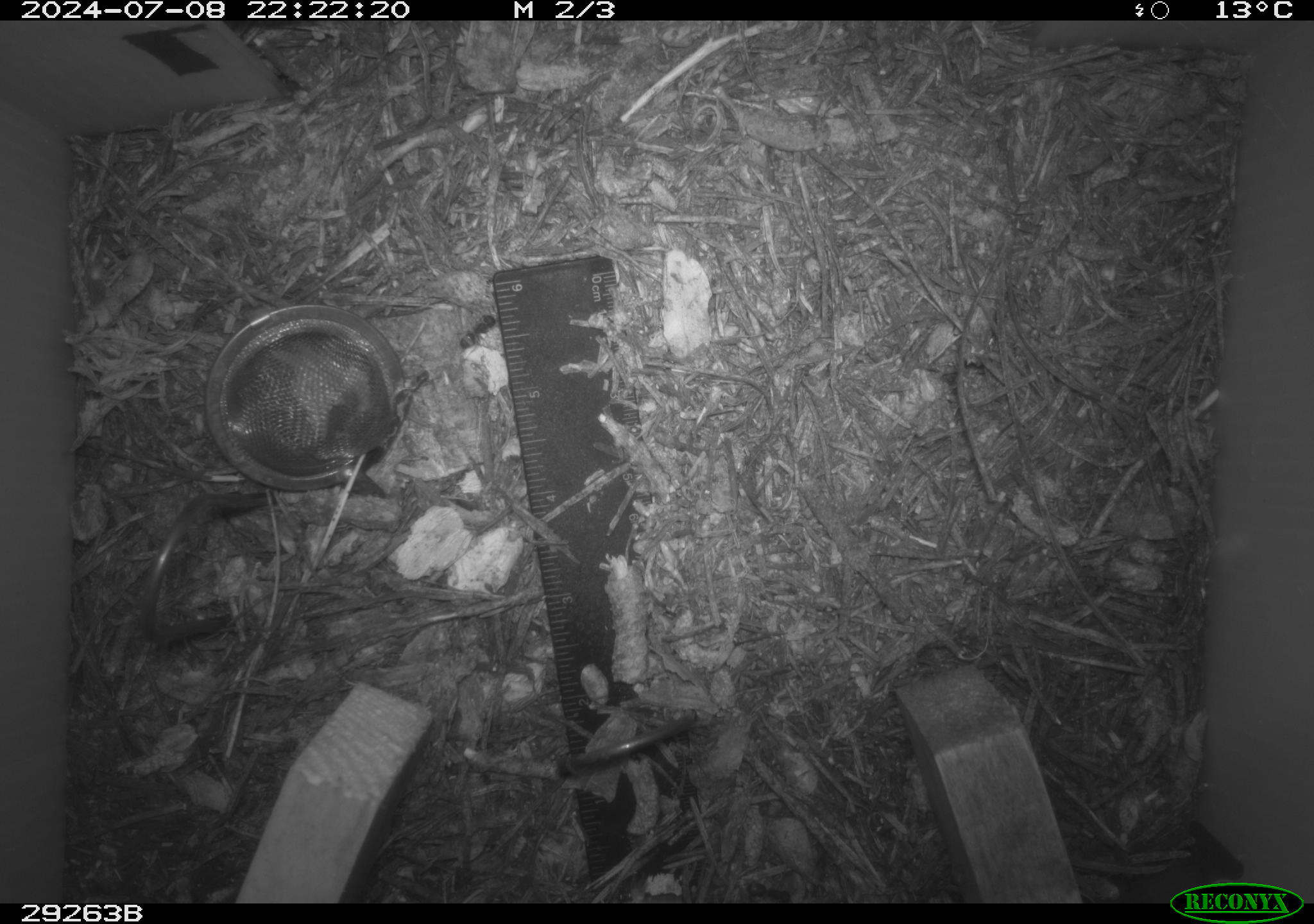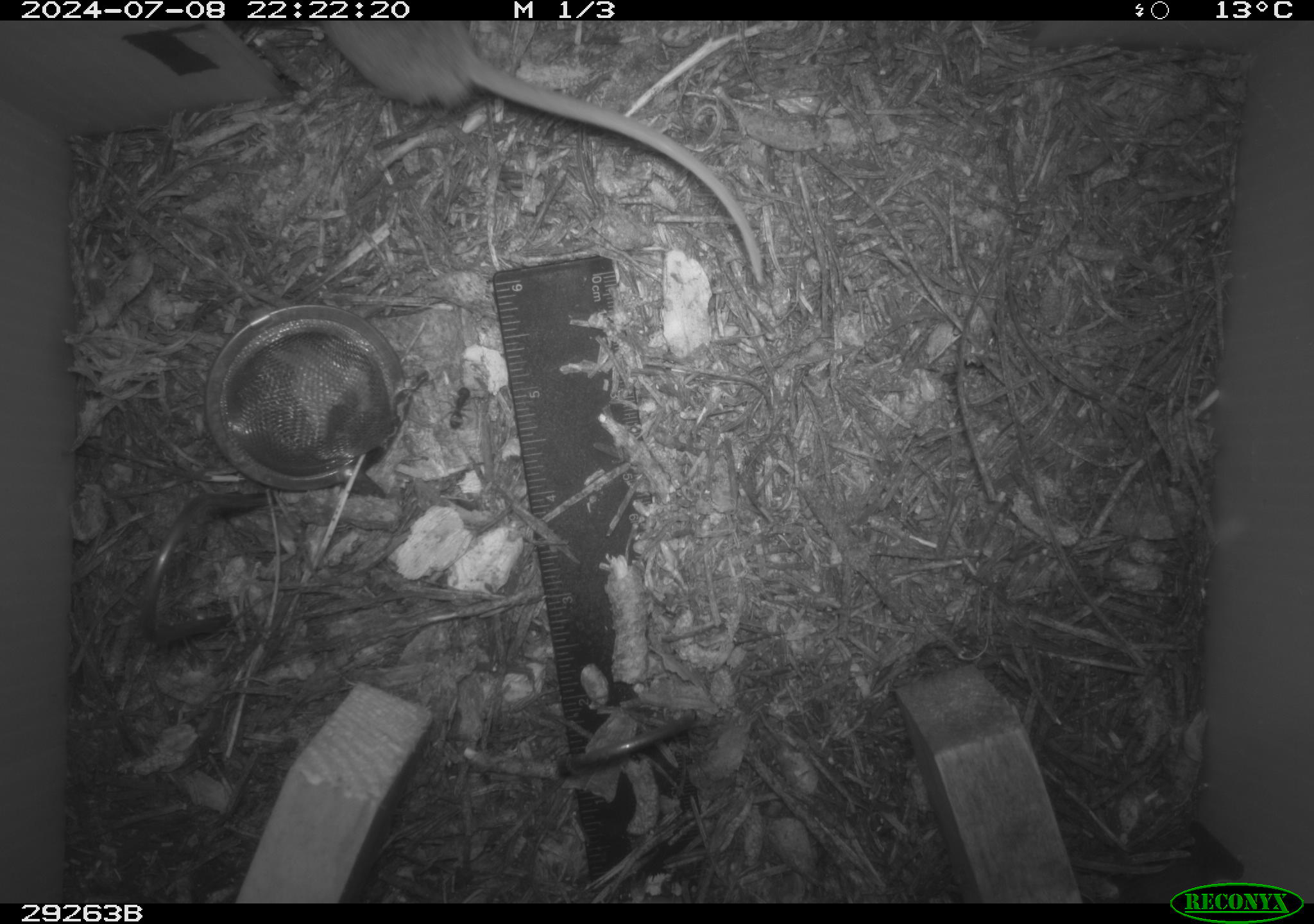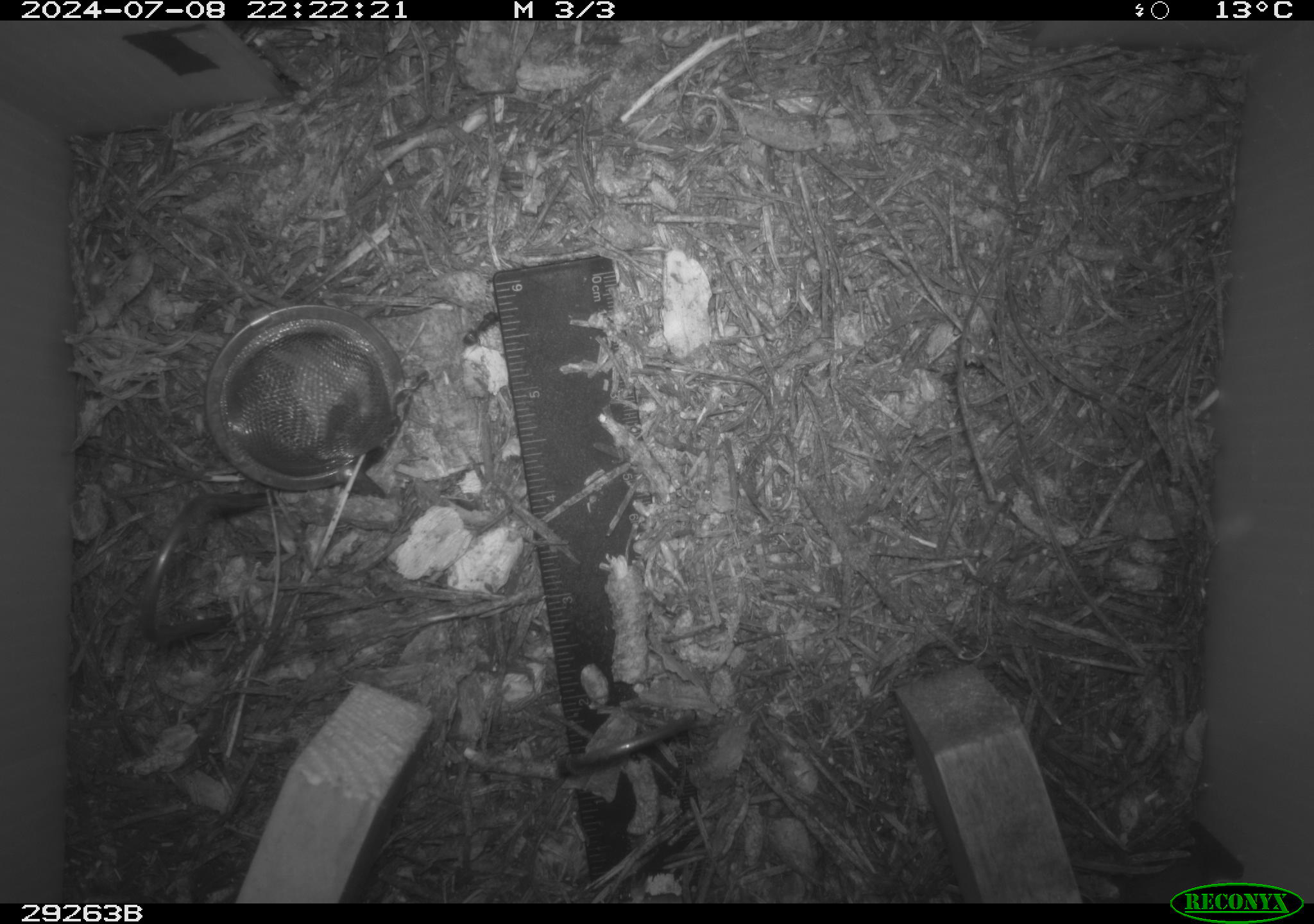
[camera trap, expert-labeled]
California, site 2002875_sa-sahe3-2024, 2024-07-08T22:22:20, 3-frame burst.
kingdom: Animalia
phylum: Chordata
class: Mammalia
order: Rodentia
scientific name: Rodentia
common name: rodent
Rodent (Rodentia).